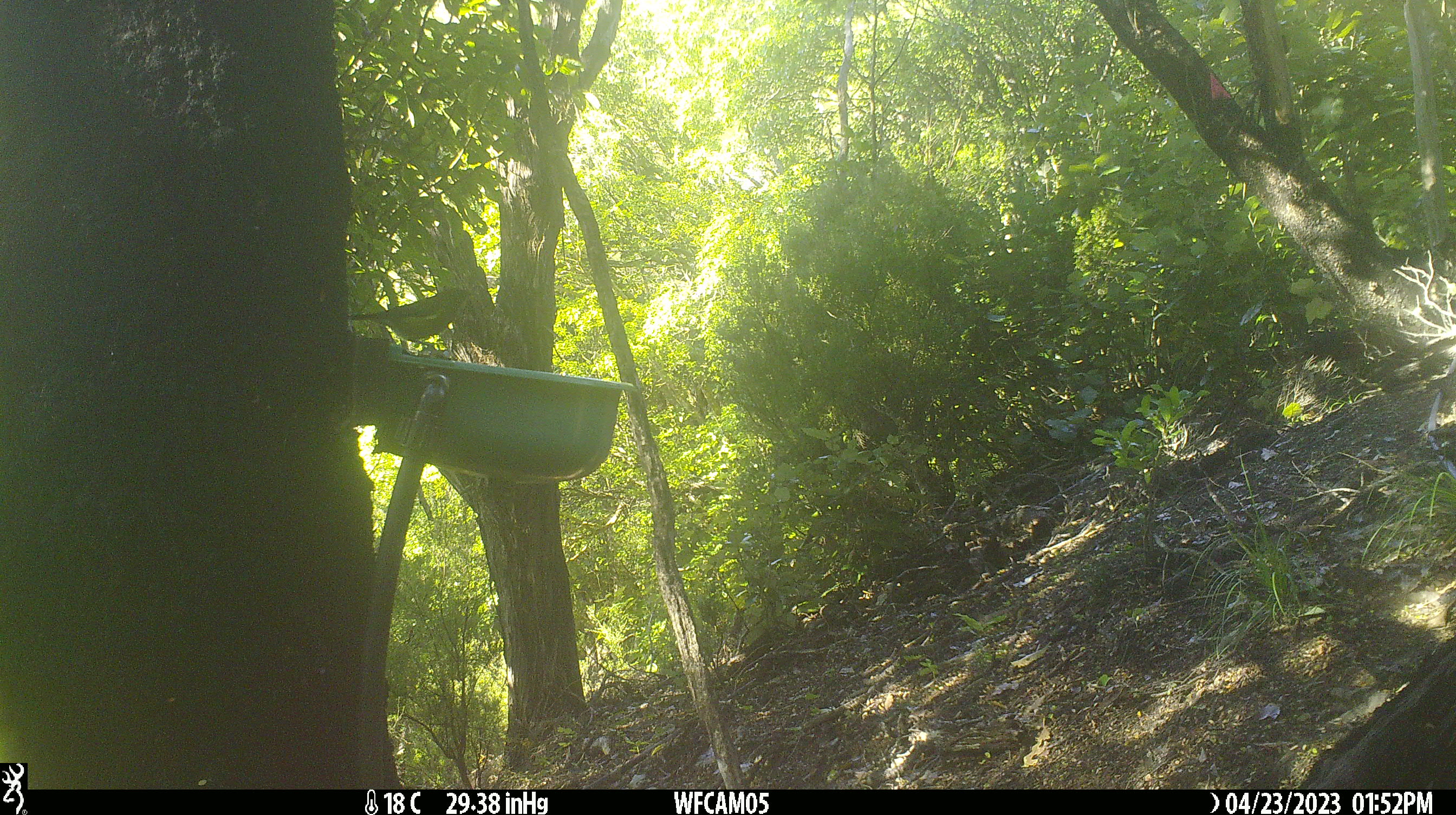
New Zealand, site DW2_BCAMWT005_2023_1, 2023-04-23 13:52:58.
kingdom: Animalia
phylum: Chordata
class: Aves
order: Passeriformes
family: Meliphagidae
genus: Anthornis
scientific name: Anthornis melanura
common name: new zealand bellbird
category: bellbird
Bellbird (new zealand bellbird) (Anthornis melanura).